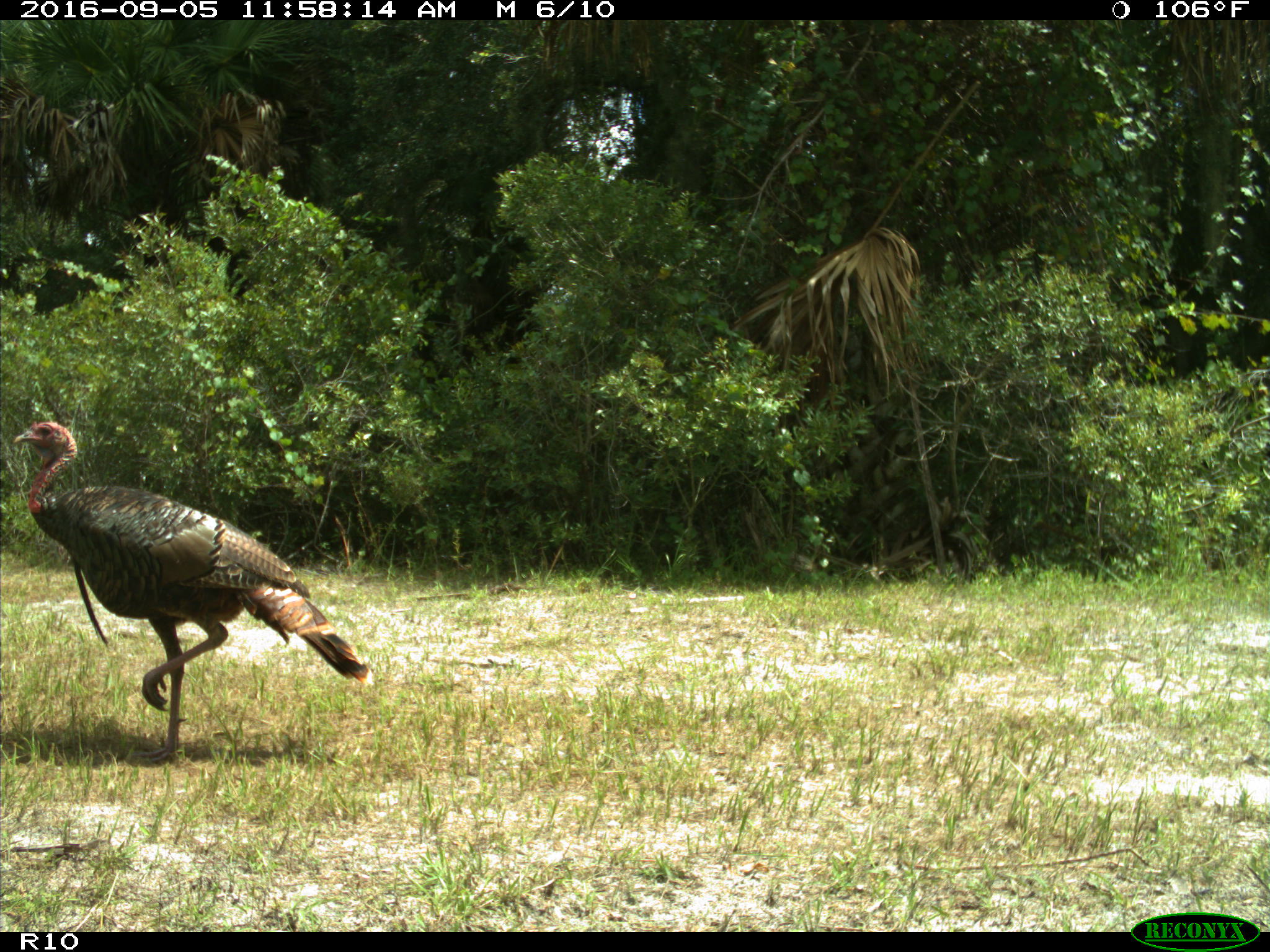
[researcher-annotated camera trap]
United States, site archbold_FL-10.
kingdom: Animalia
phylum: Chordata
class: Aves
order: Galliformes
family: Phasianidae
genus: Meleagris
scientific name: Meleagris gallopavo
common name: wild turkey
Meleagris gallopavo (wild turkey).